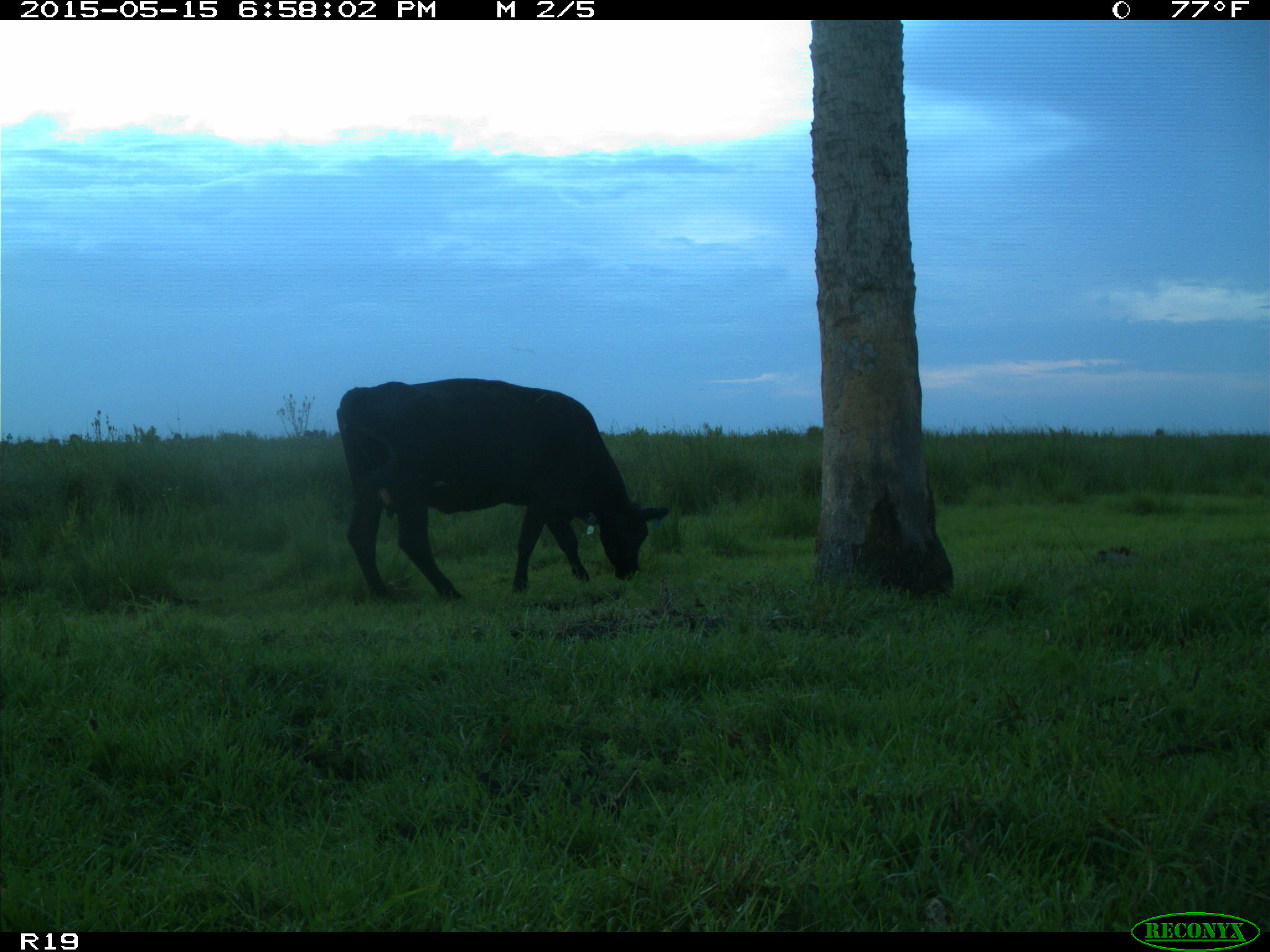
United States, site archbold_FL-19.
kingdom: Animalia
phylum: Chordata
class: Mammalia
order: Artiodactyla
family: Bovidae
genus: Bos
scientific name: Bos taurus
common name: domestic cow